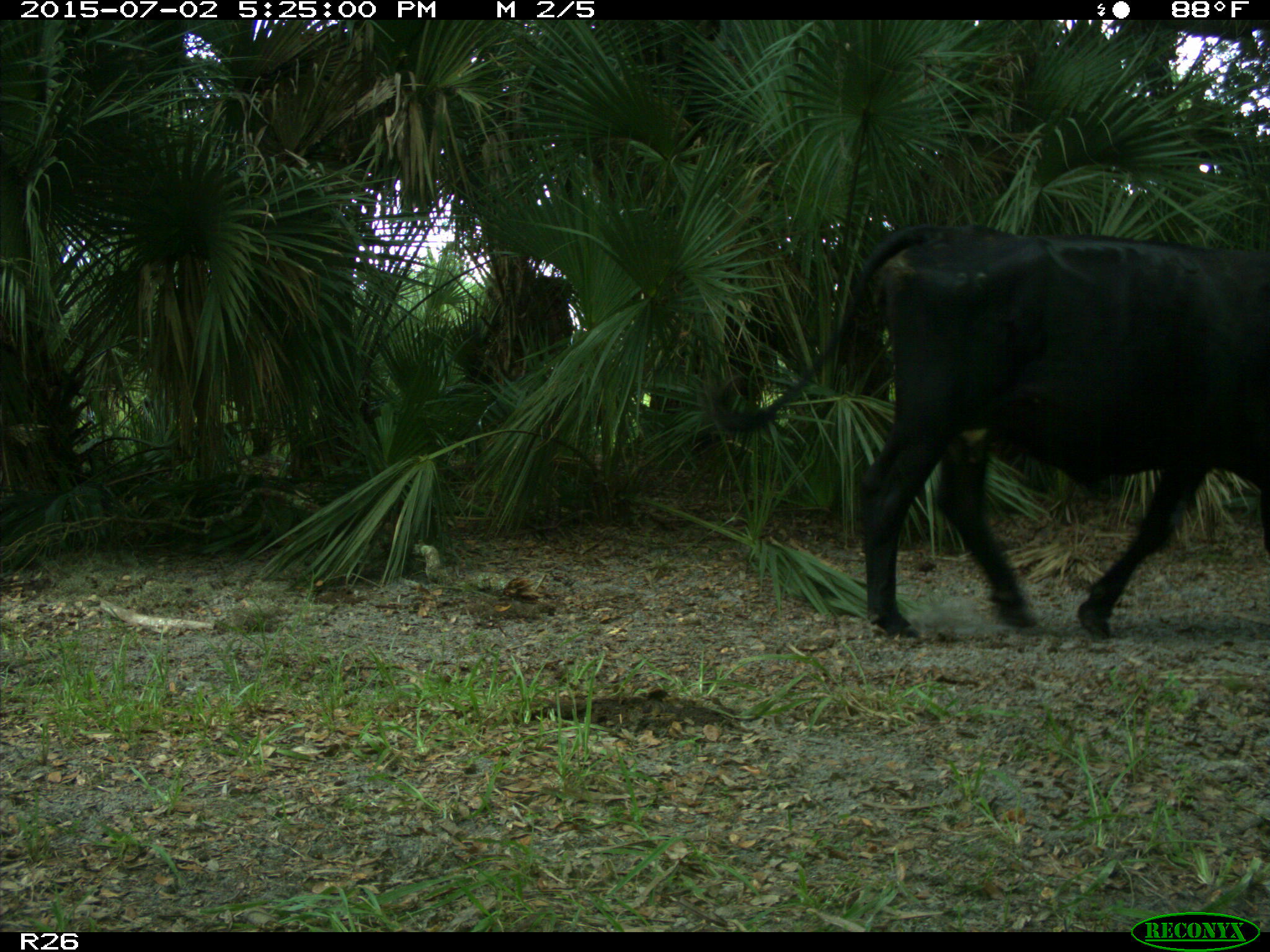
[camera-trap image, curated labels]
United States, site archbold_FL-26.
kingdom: Animalia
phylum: Chordata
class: Mammalia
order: Artiodactyla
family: Bovidae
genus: Bos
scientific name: Bos taurus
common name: domestic cow